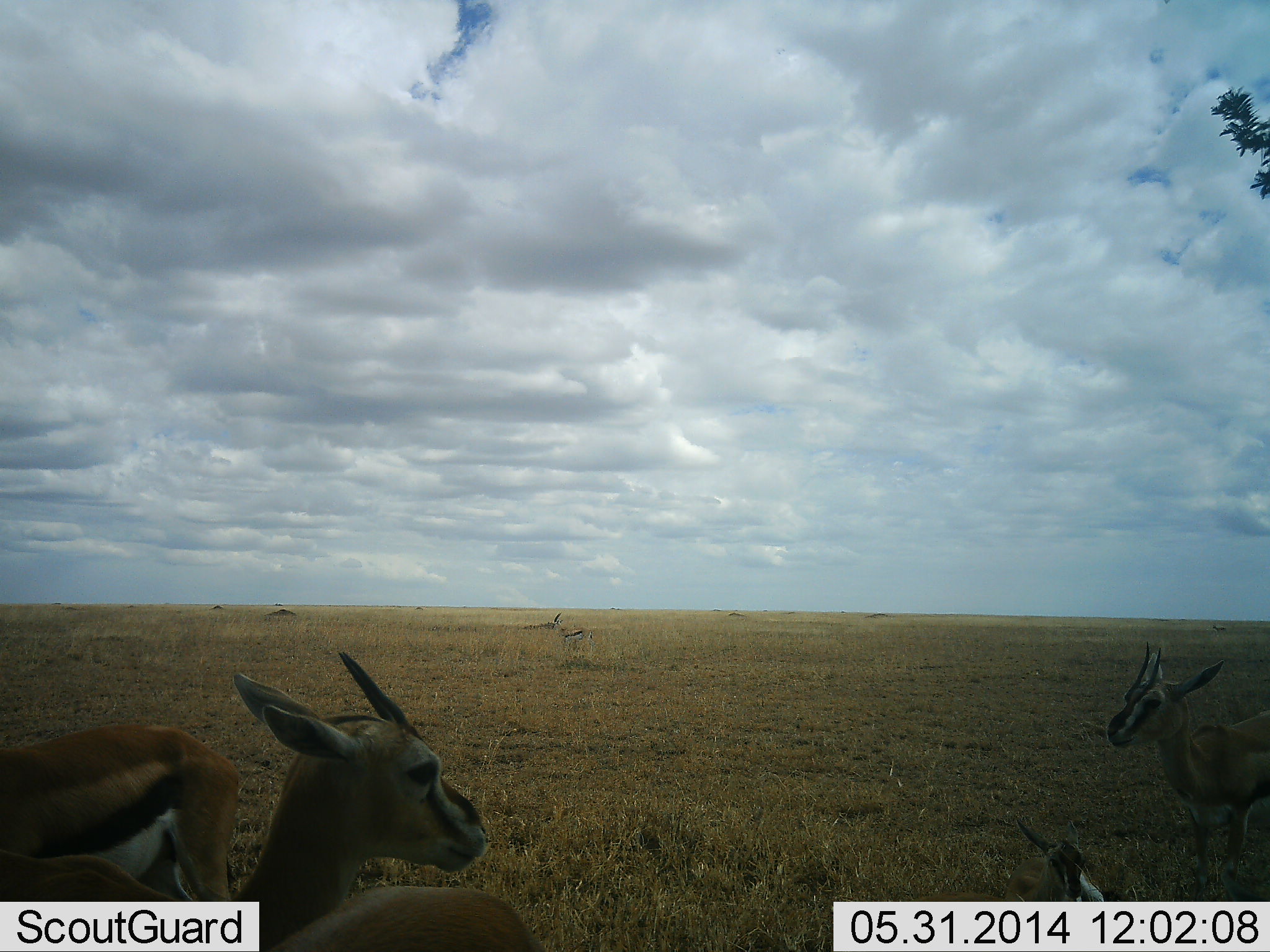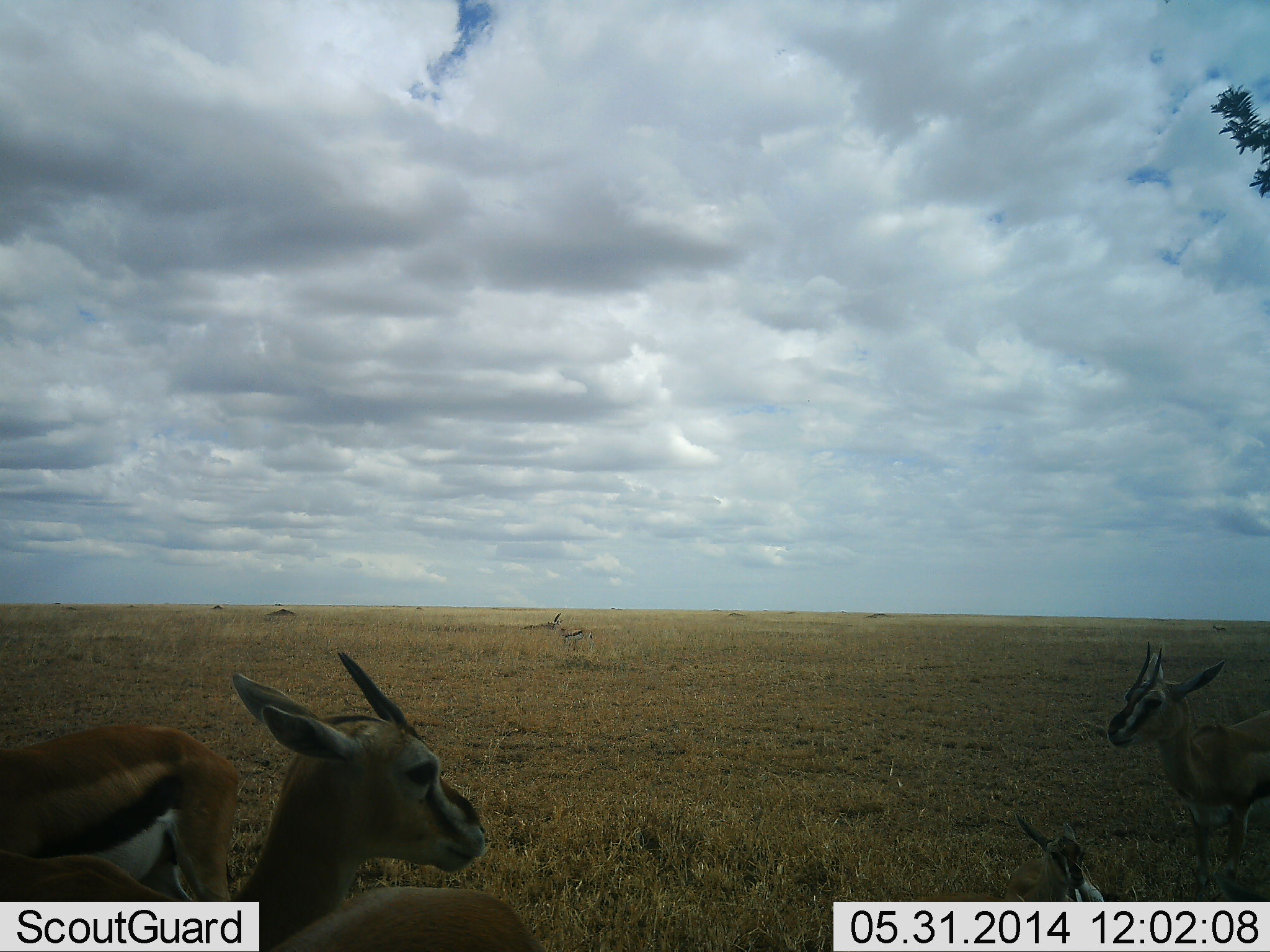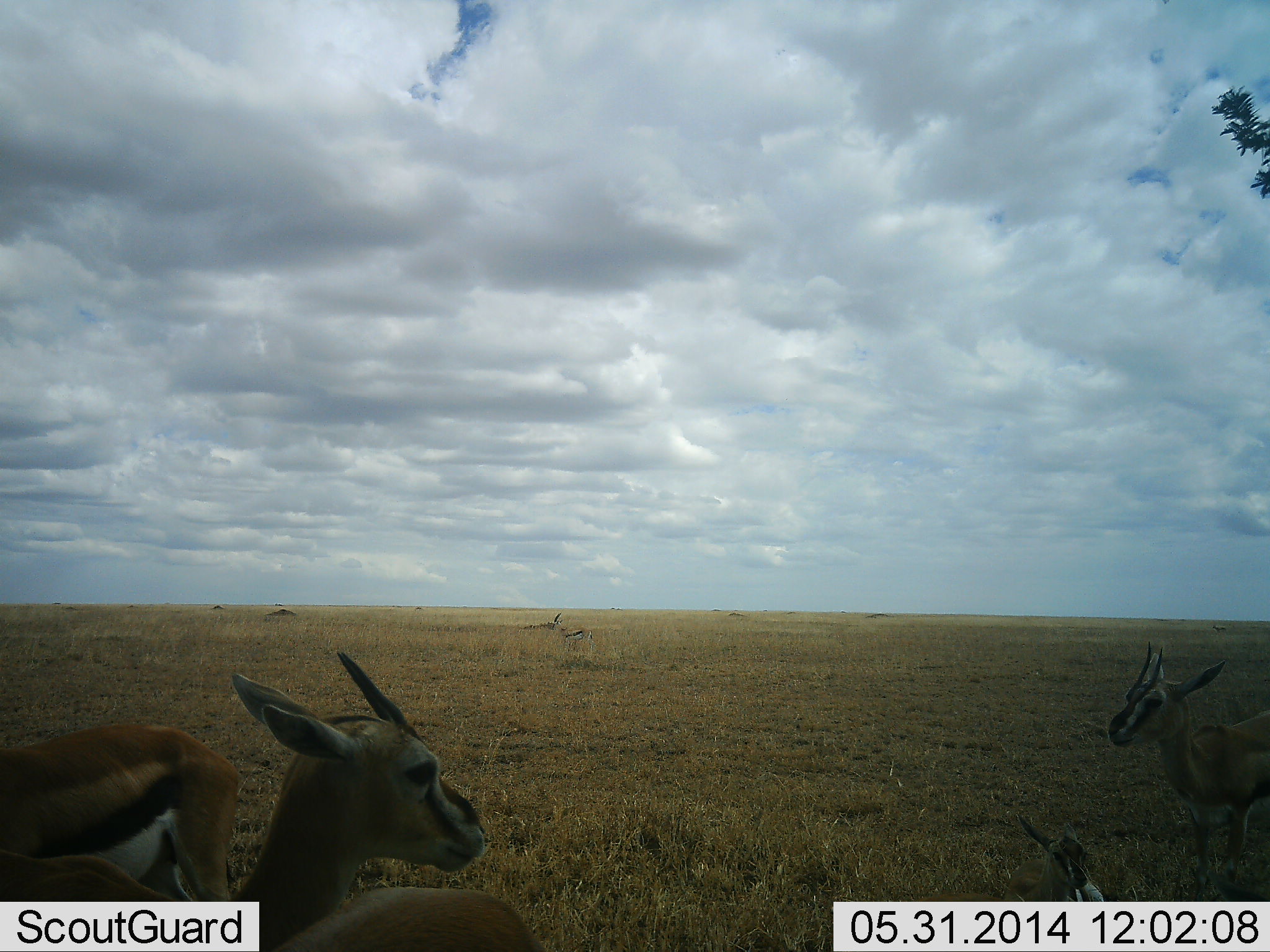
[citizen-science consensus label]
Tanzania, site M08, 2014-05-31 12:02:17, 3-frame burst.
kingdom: Animalia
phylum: Chordata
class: Mammalia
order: Artiodactyla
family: Bovidae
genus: Eudorcas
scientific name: Eudorcas thomsonii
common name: thomson's gazelle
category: gazellethomsons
Gazellethomsons (thomson's gazelle) (Eudorcas thomsonii), count 4. Behavior (volunteer vote fractions): standing 100%, resting 60%, moving 0%, interacting 0%. Young present (vote fraction): 40%. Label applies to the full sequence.